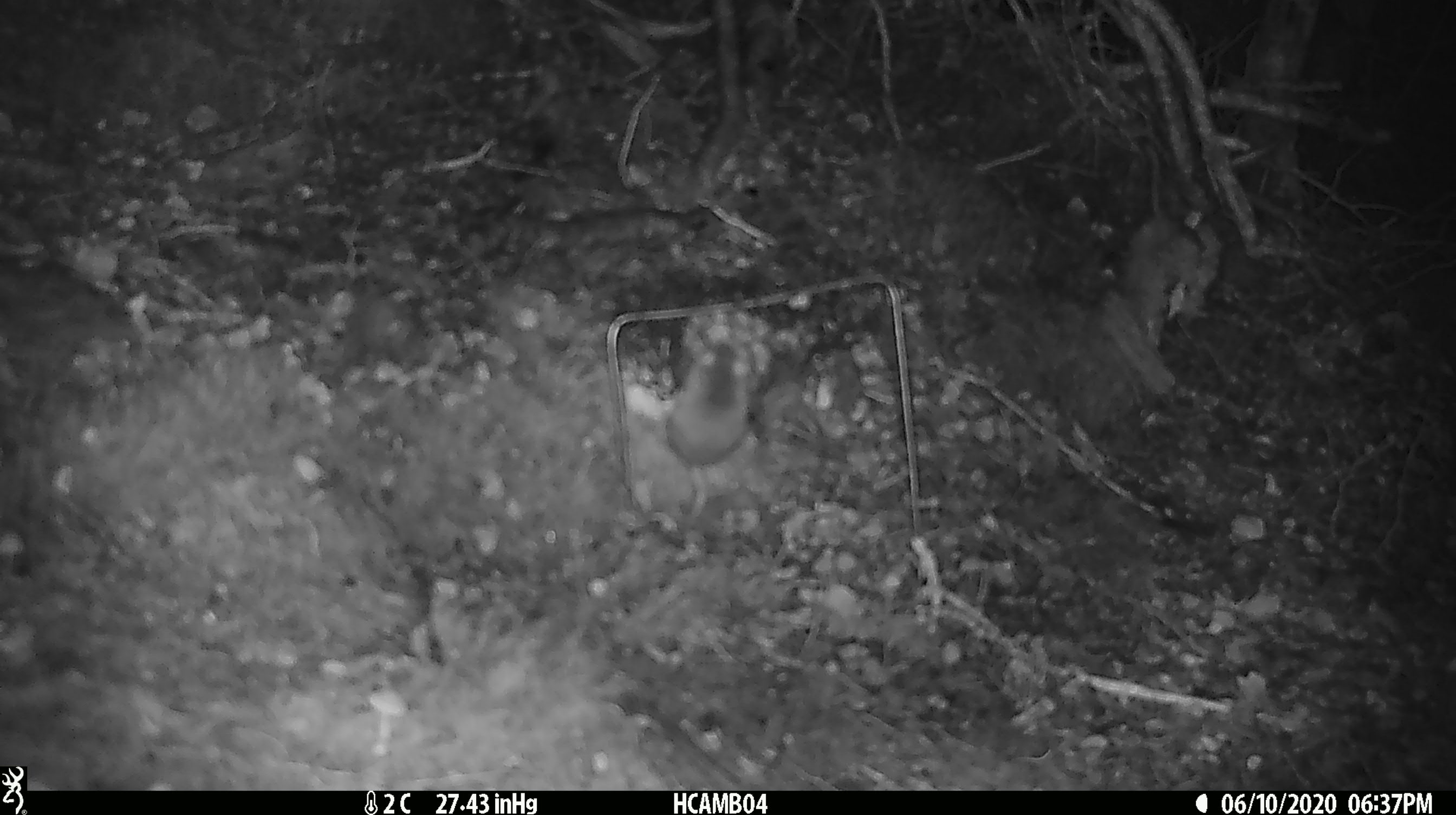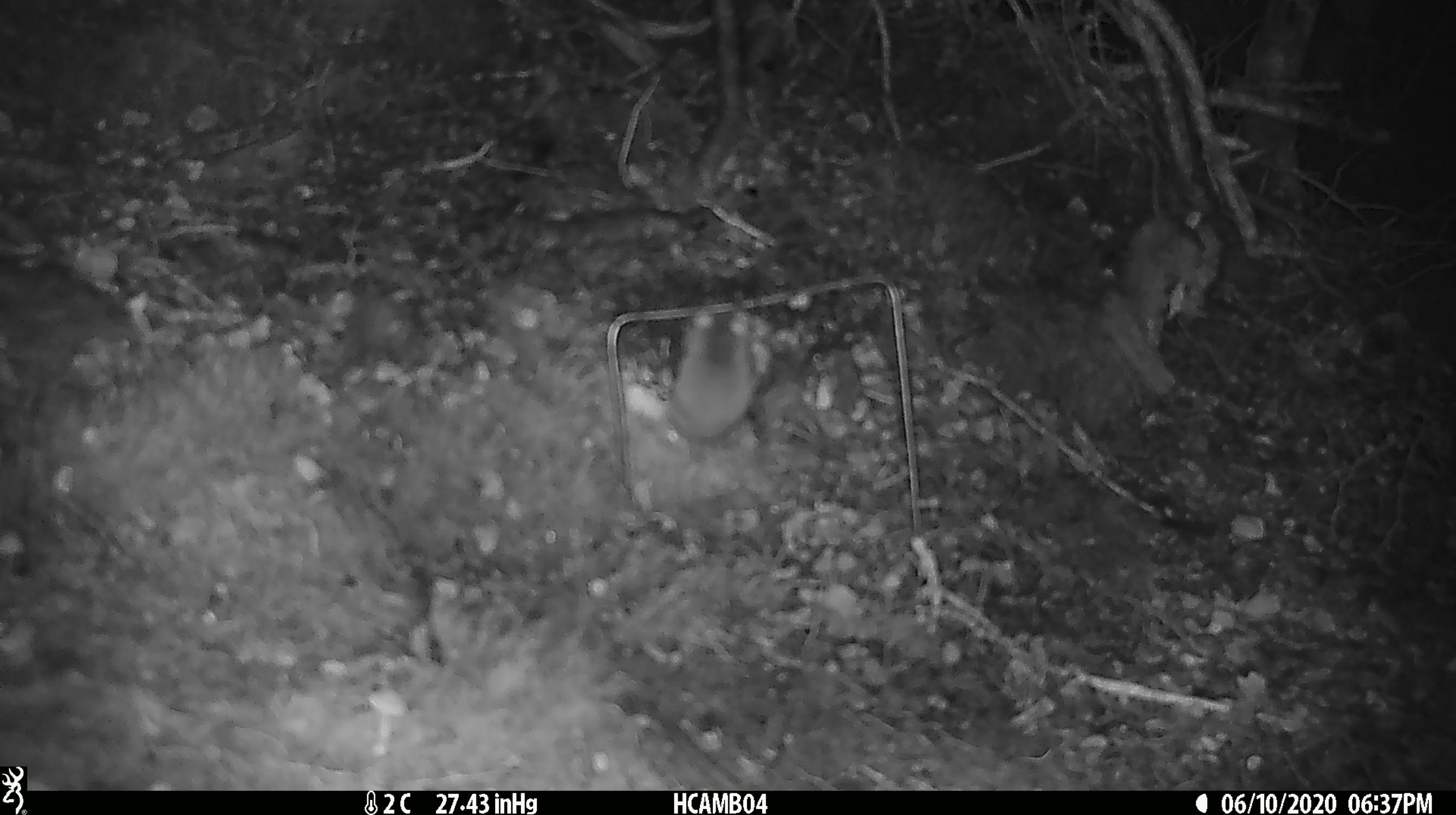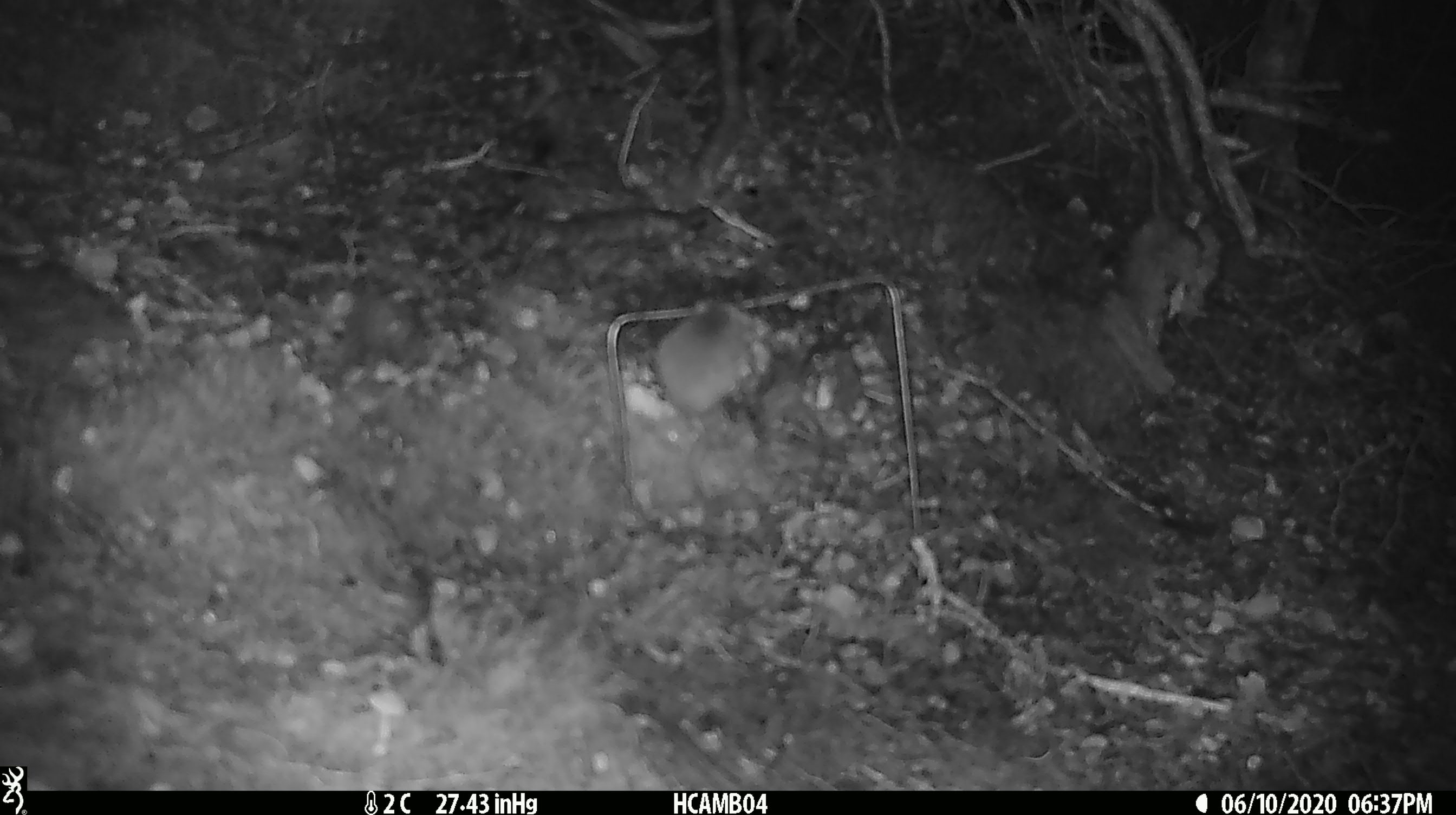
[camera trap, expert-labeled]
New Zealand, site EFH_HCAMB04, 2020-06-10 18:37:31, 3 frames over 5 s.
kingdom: Animalia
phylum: Chordata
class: Mammalia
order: Rodentia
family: Muridae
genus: Mus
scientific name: Mus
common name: mouse